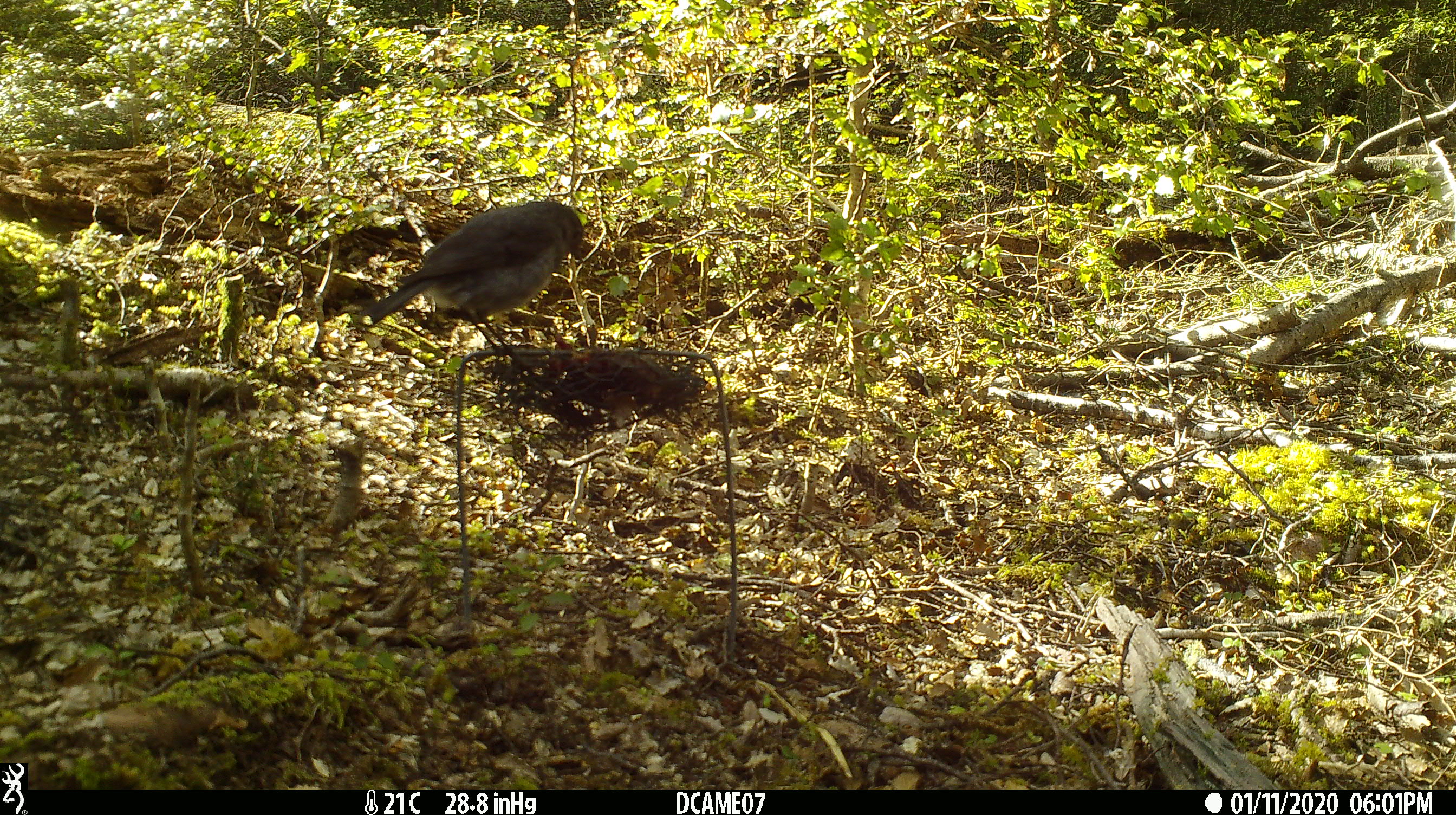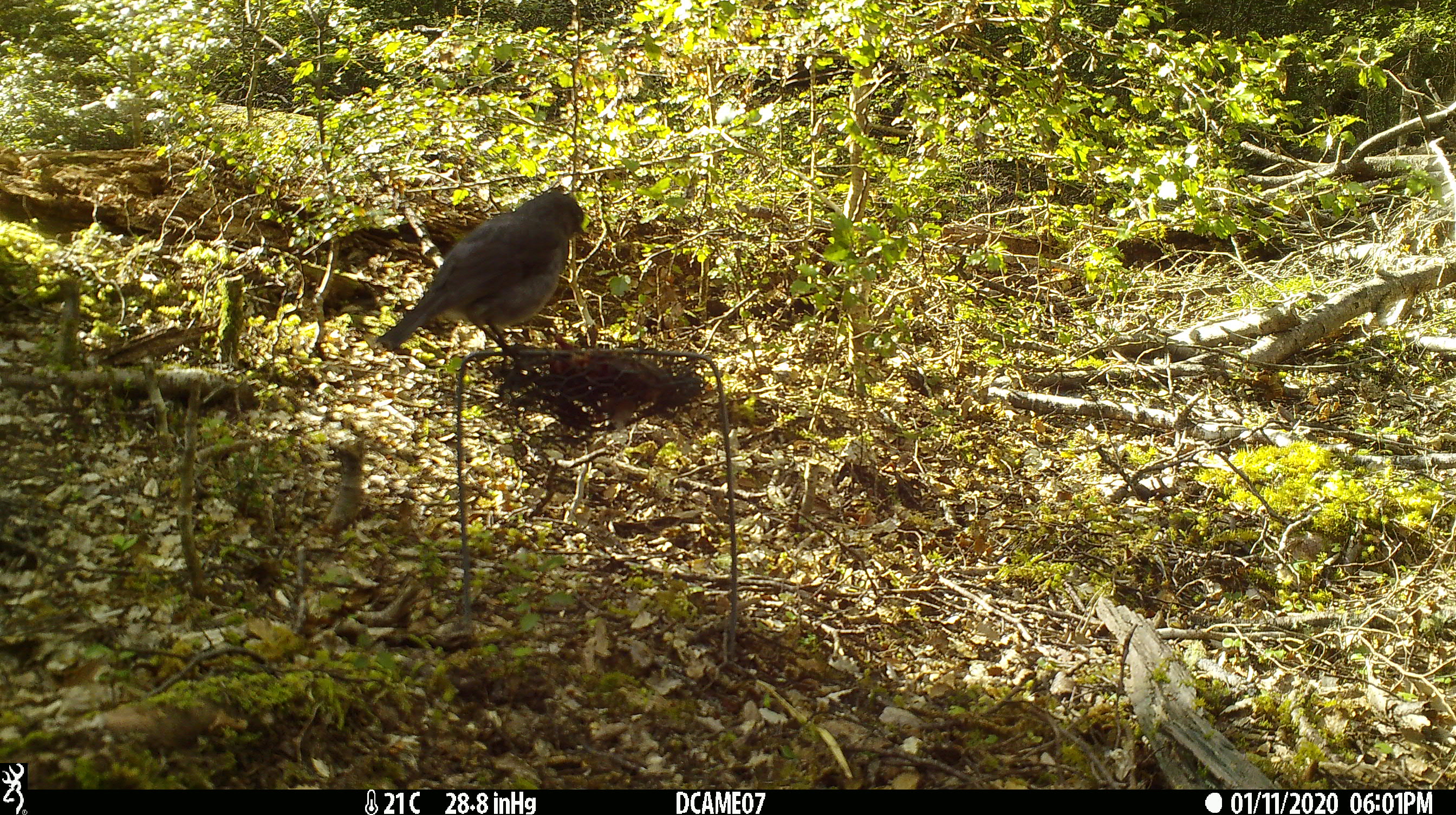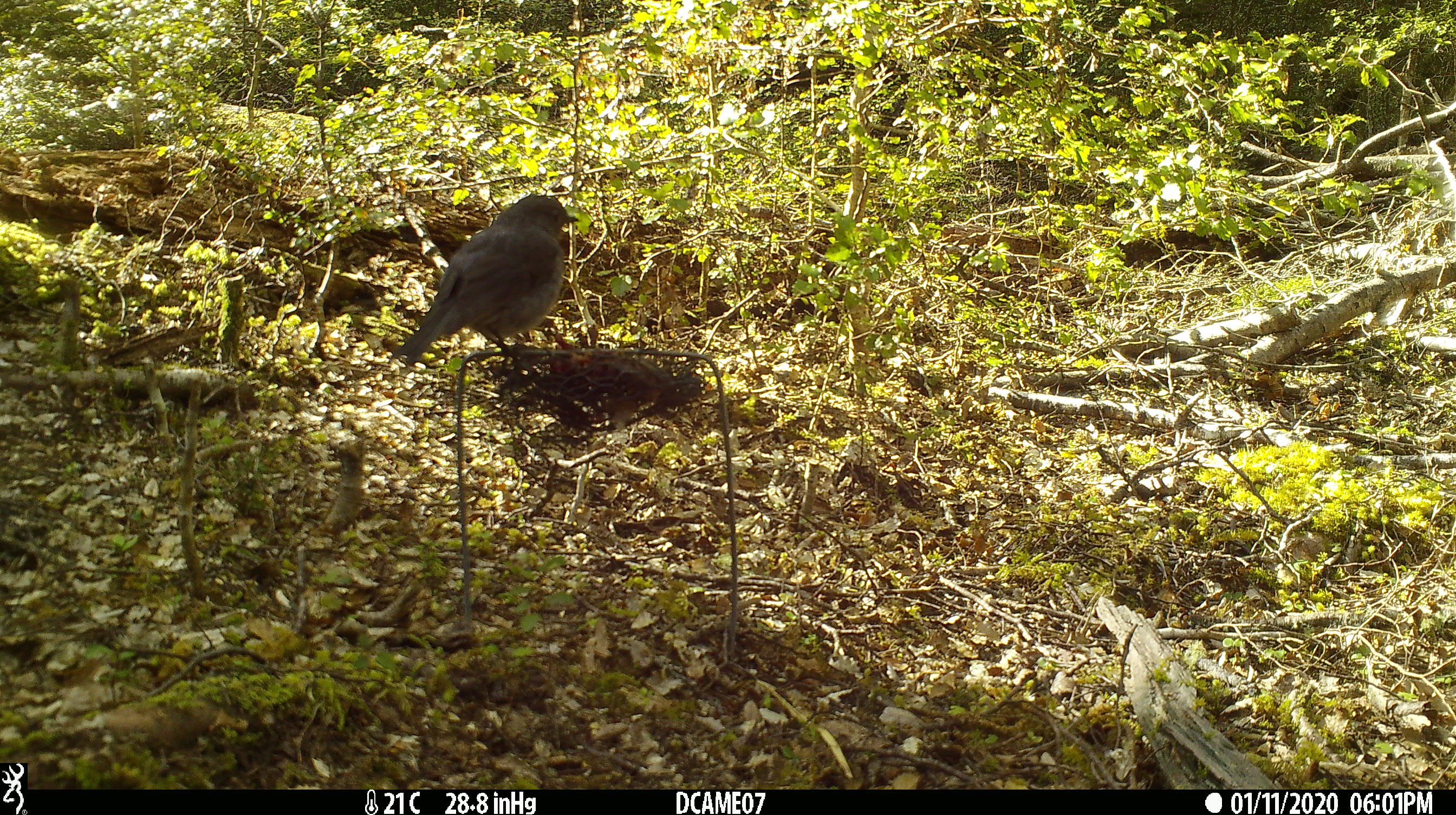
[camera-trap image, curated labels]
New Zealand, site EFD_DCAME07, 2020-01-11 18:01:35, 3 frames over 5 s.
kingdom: Animalia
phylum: Chordata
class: Aves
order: Passeriformes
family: Petroicidae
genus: Petroica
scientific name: Petroica australis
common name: new zealand robin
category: robin